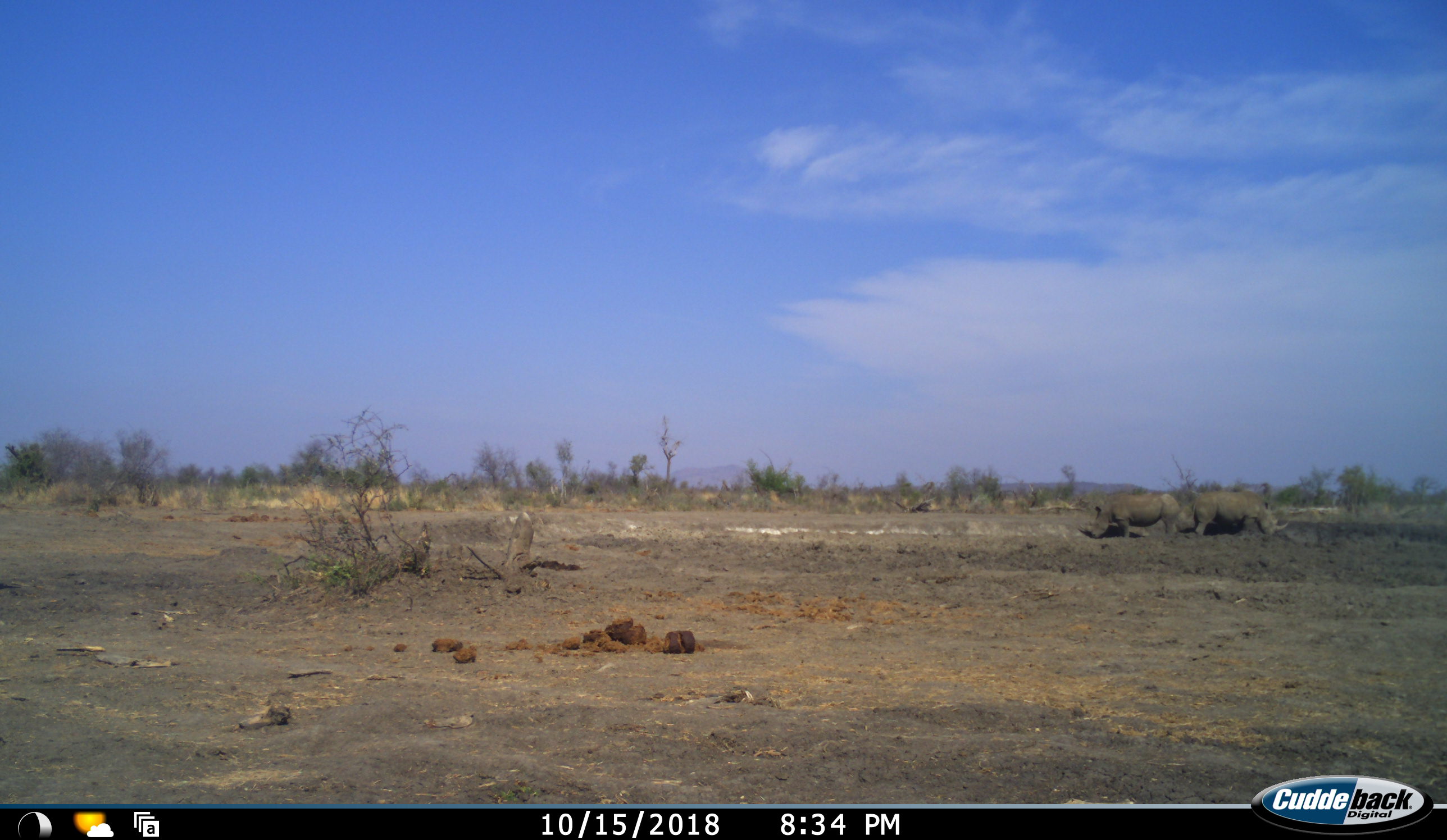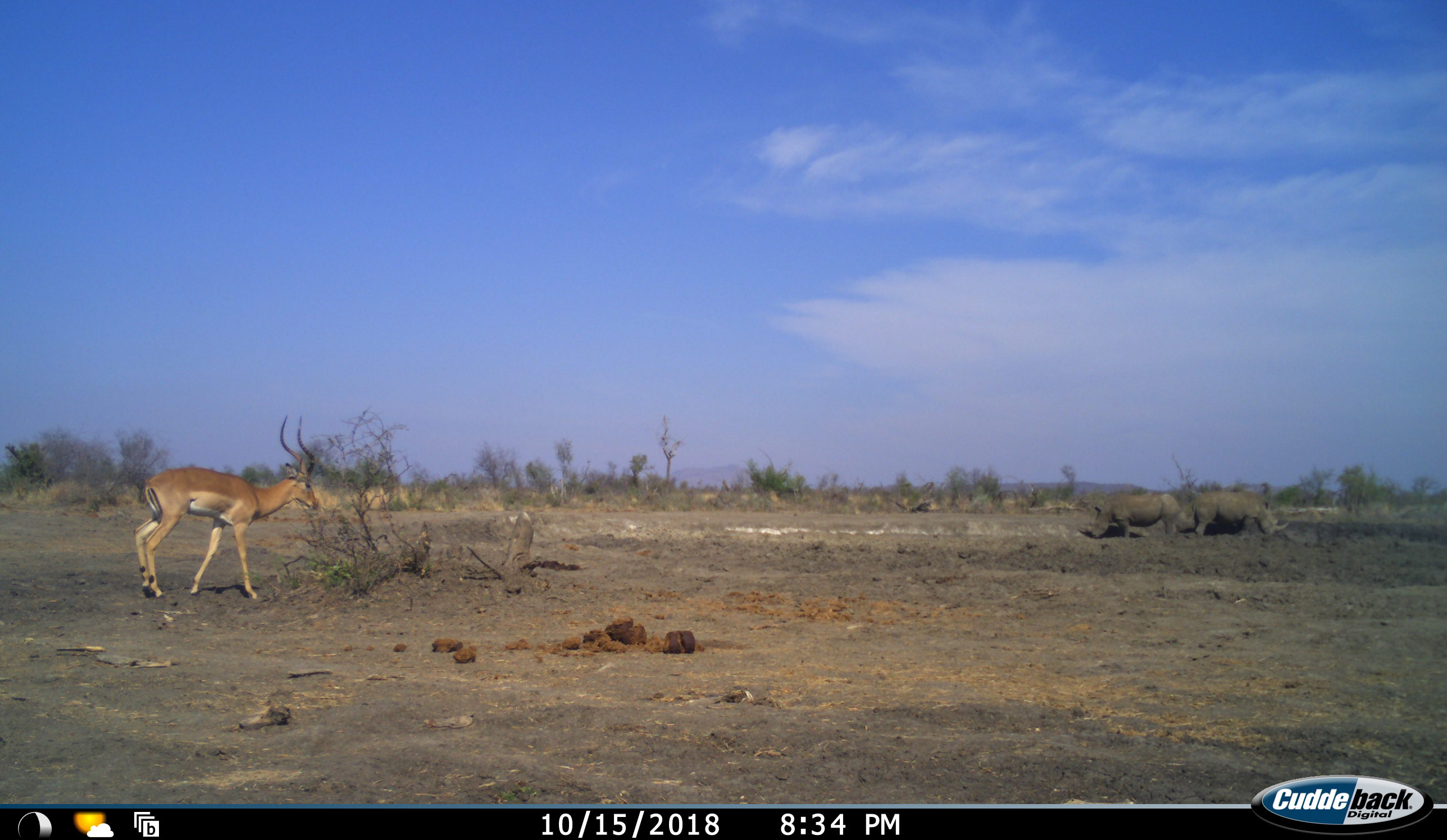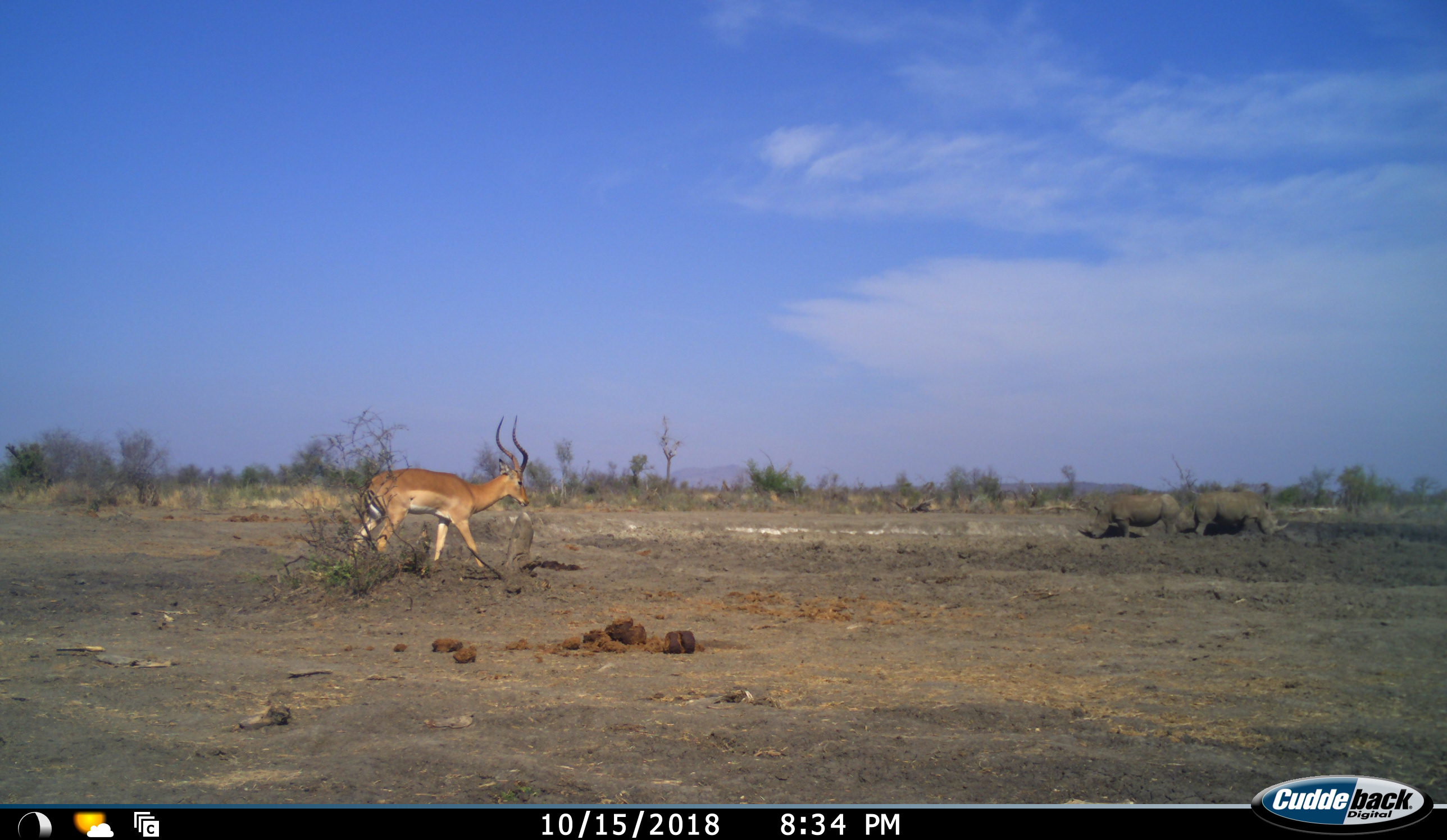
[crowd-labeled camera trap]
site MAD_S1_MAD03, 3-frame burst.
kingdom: Animalia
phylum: Chordata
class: Mammalia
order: Artiodactyla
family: Bovidae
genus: Aepyceros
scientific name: Aepyceros melampus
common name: impala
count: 1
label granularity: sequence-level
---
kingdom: Animalia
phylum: Chordata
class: Mammalia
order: Perissodactyla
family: Rhinocerotidae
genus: Ceratotherium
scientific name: Ceratotherium simum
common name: white rhinoceros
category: rhinoceroswhite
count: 2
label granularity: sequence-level